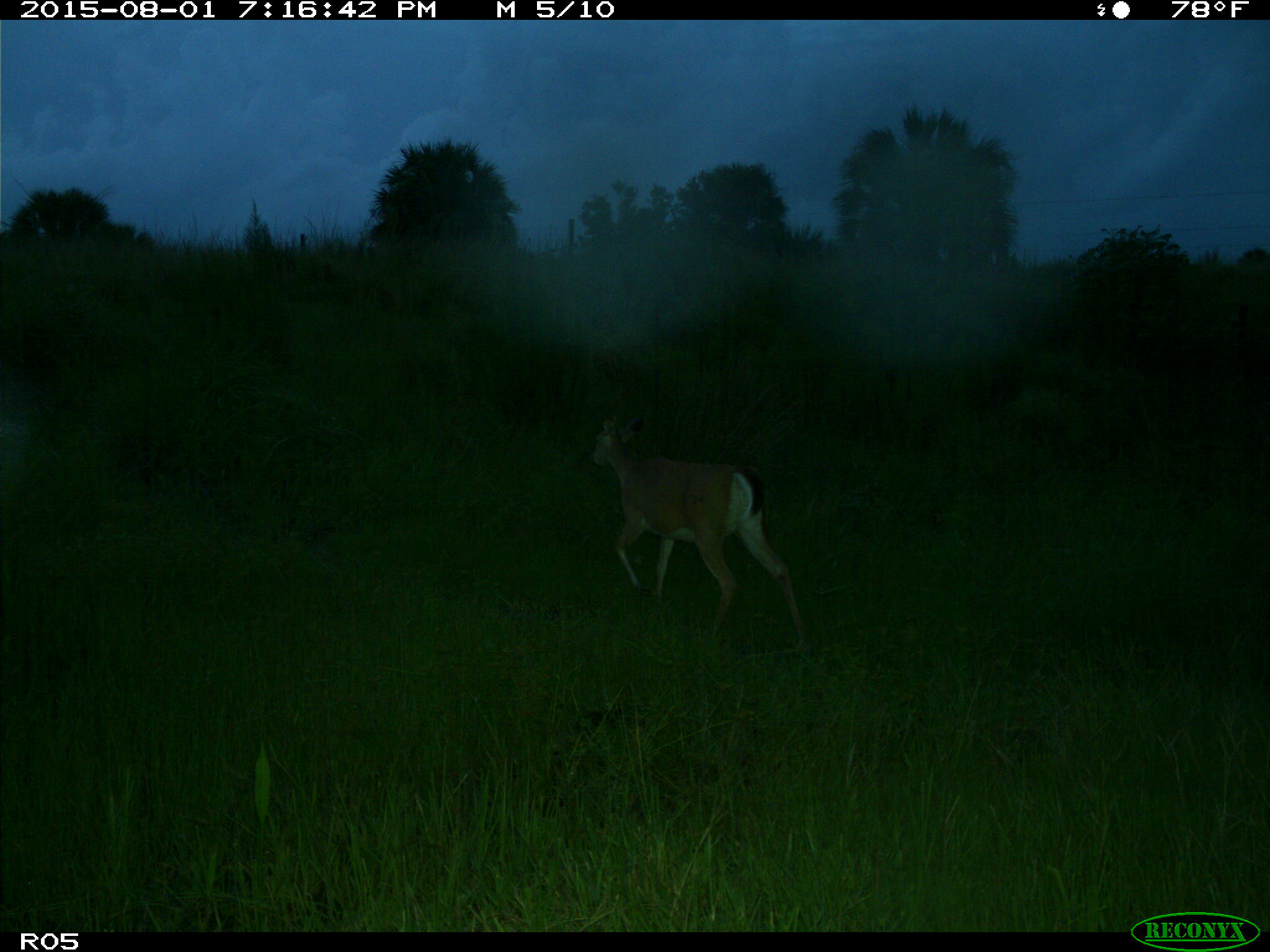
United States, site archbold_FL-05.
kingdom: Animalia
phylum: Chordata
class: Mammalia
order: Artiodactyla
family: Cervidae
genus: Odocoileus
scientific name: Odocoileus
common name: deer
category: unidentified deer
Unidentified deer (deer) (Odocoileus).